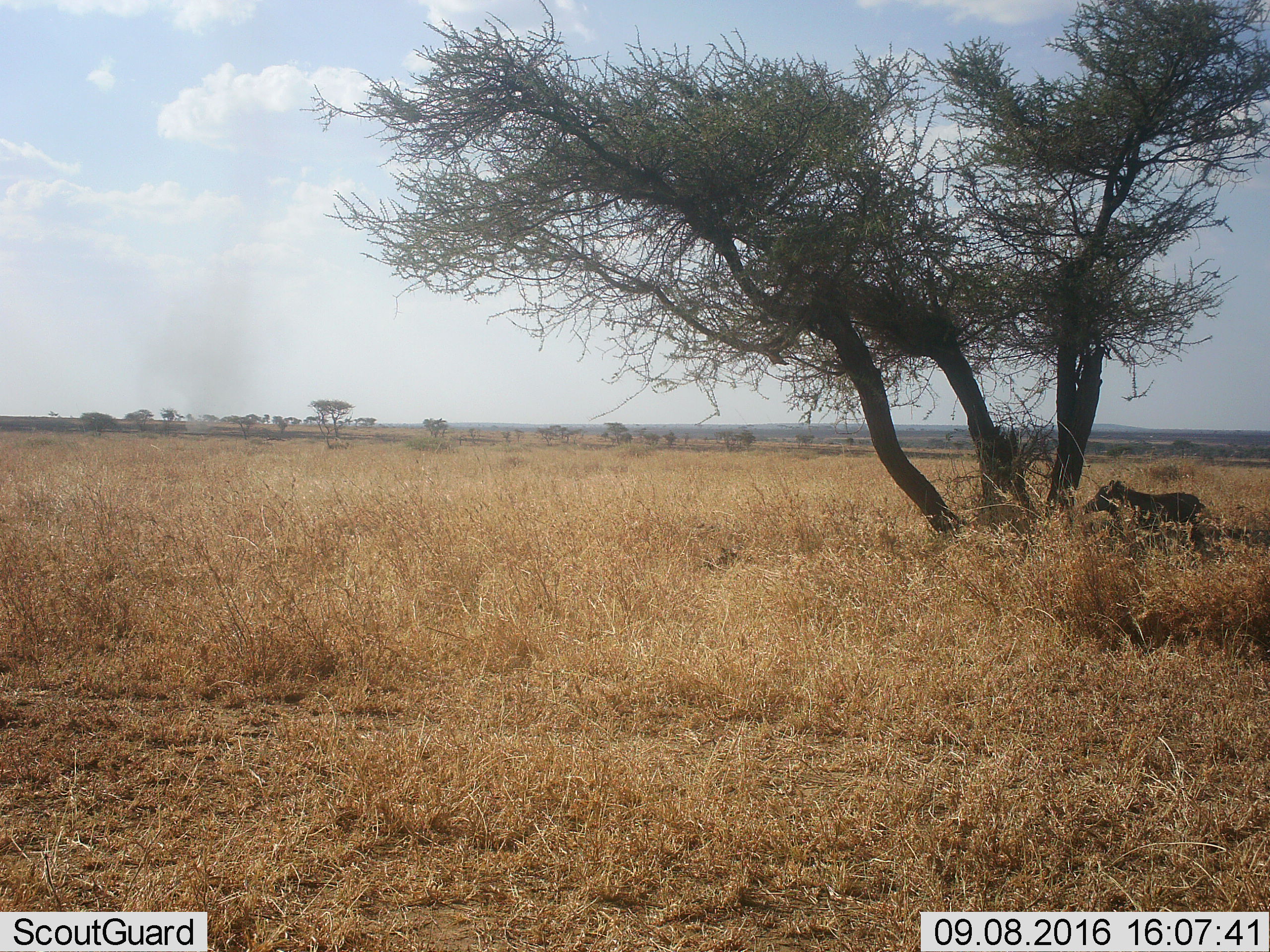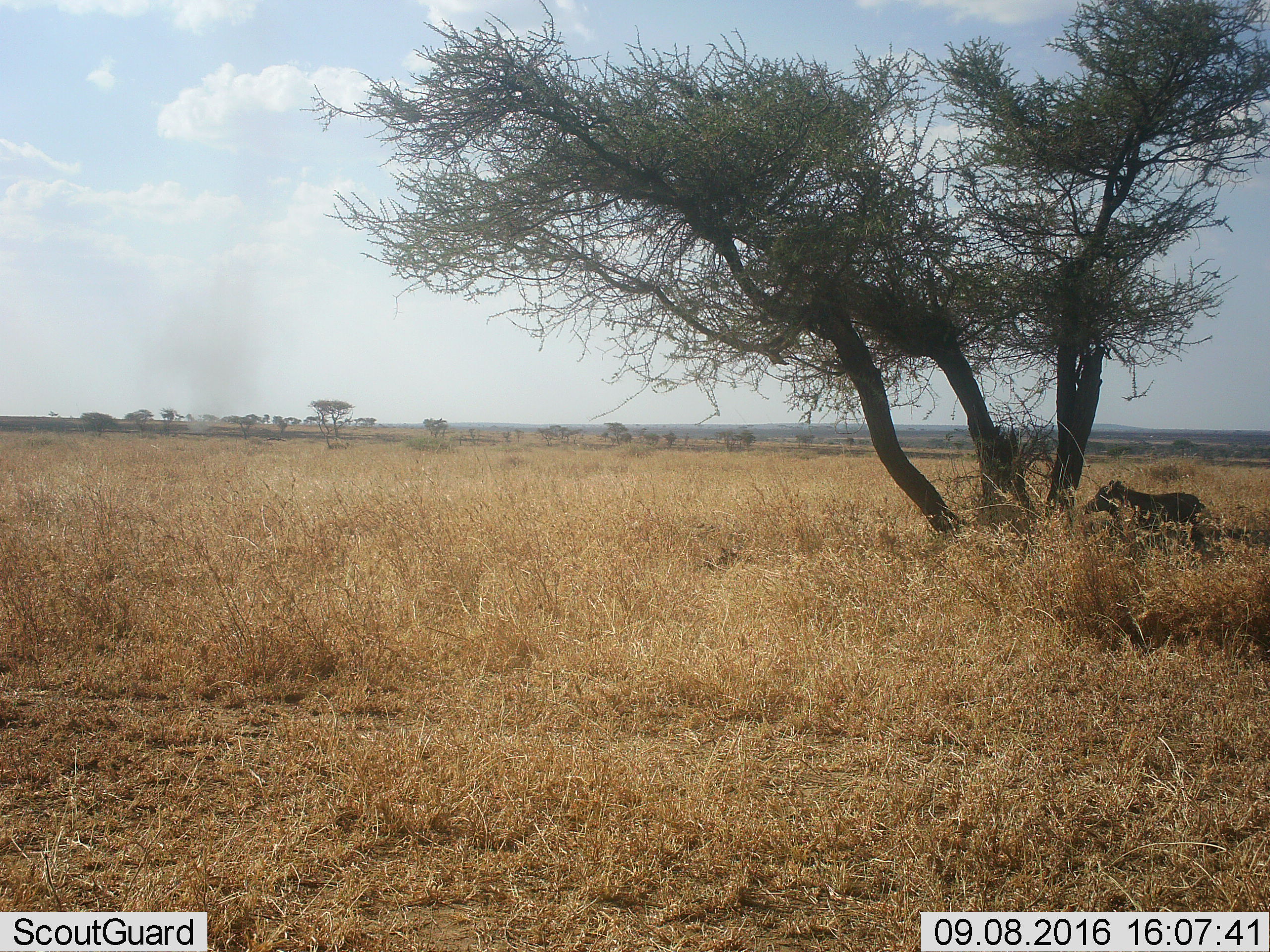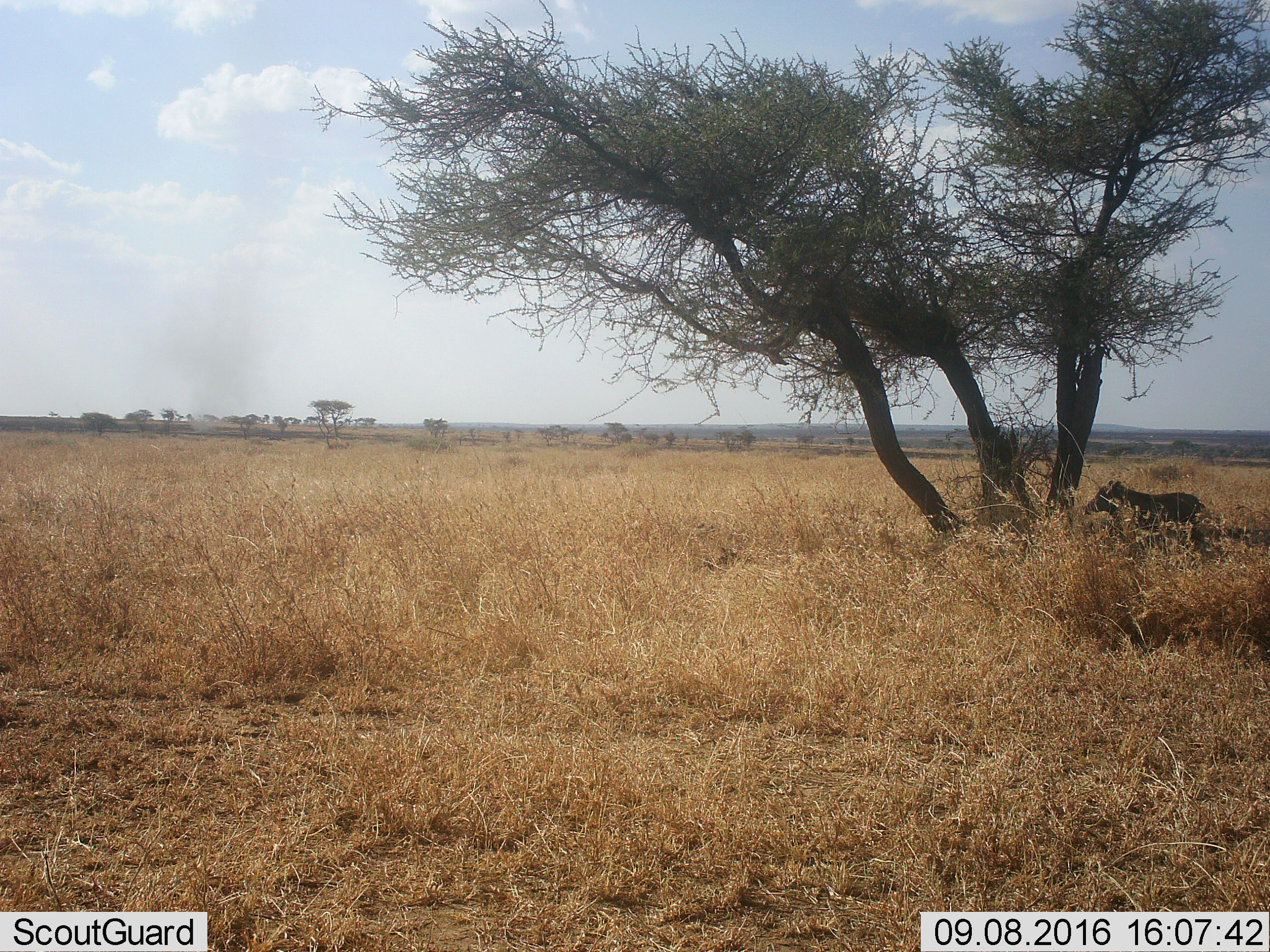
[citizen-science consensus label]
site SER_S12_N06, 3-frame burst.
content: unidentified animal